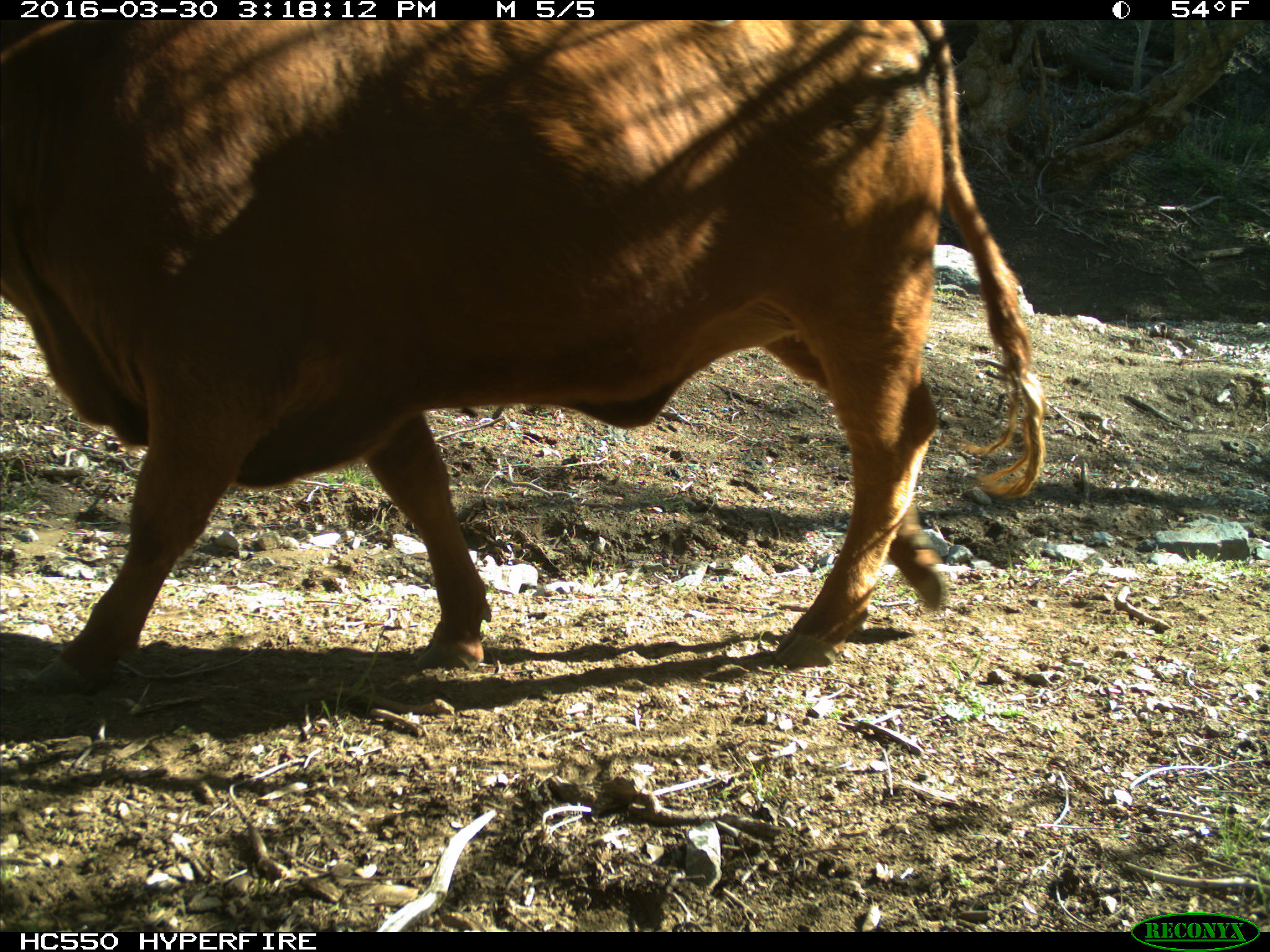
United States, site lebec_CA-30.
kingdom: Animalia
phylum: Chordata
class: Mammalia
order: Artiodactyla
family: Bovidae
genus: Bos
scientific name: Bos taurus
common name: domestic cow